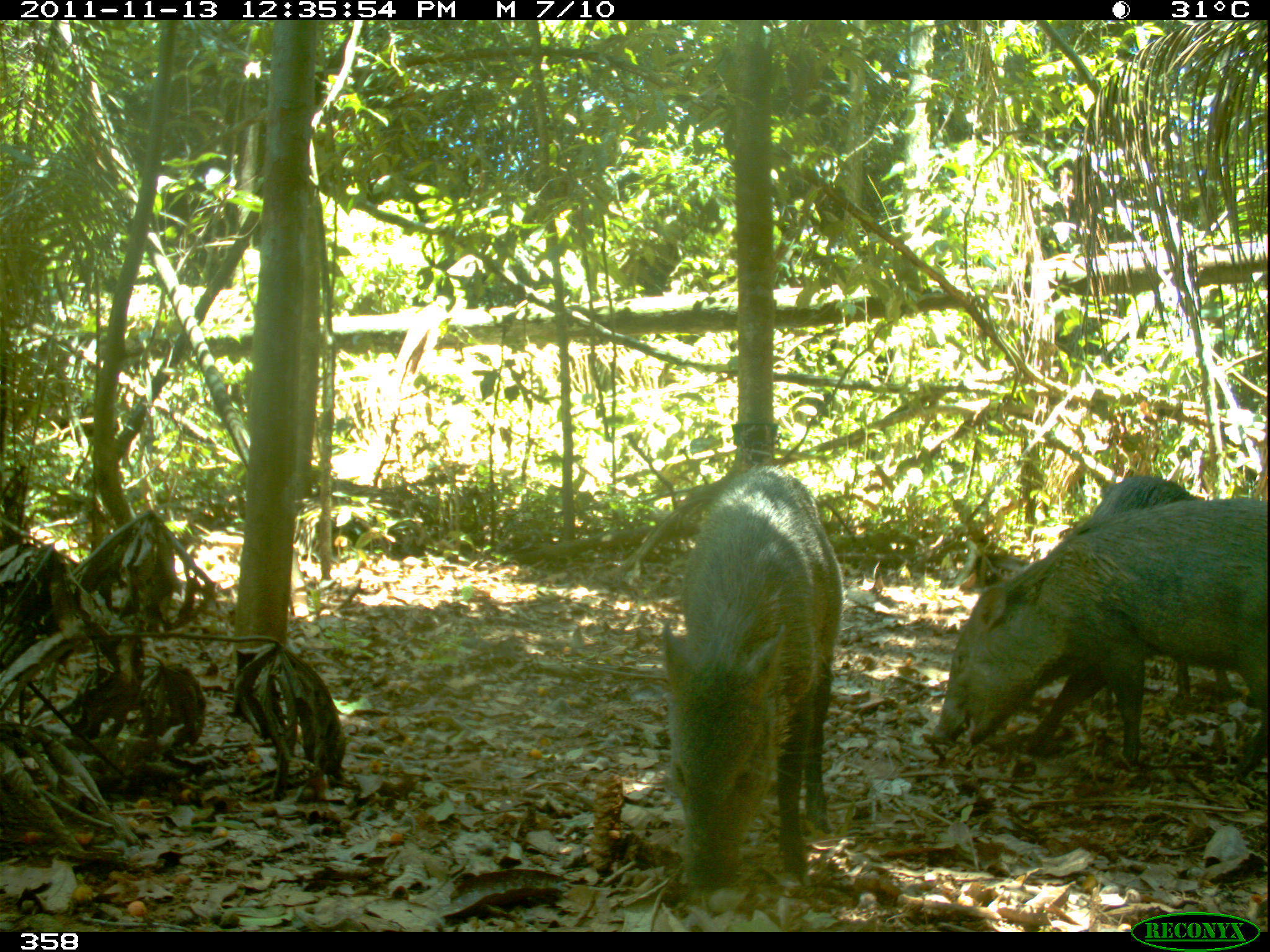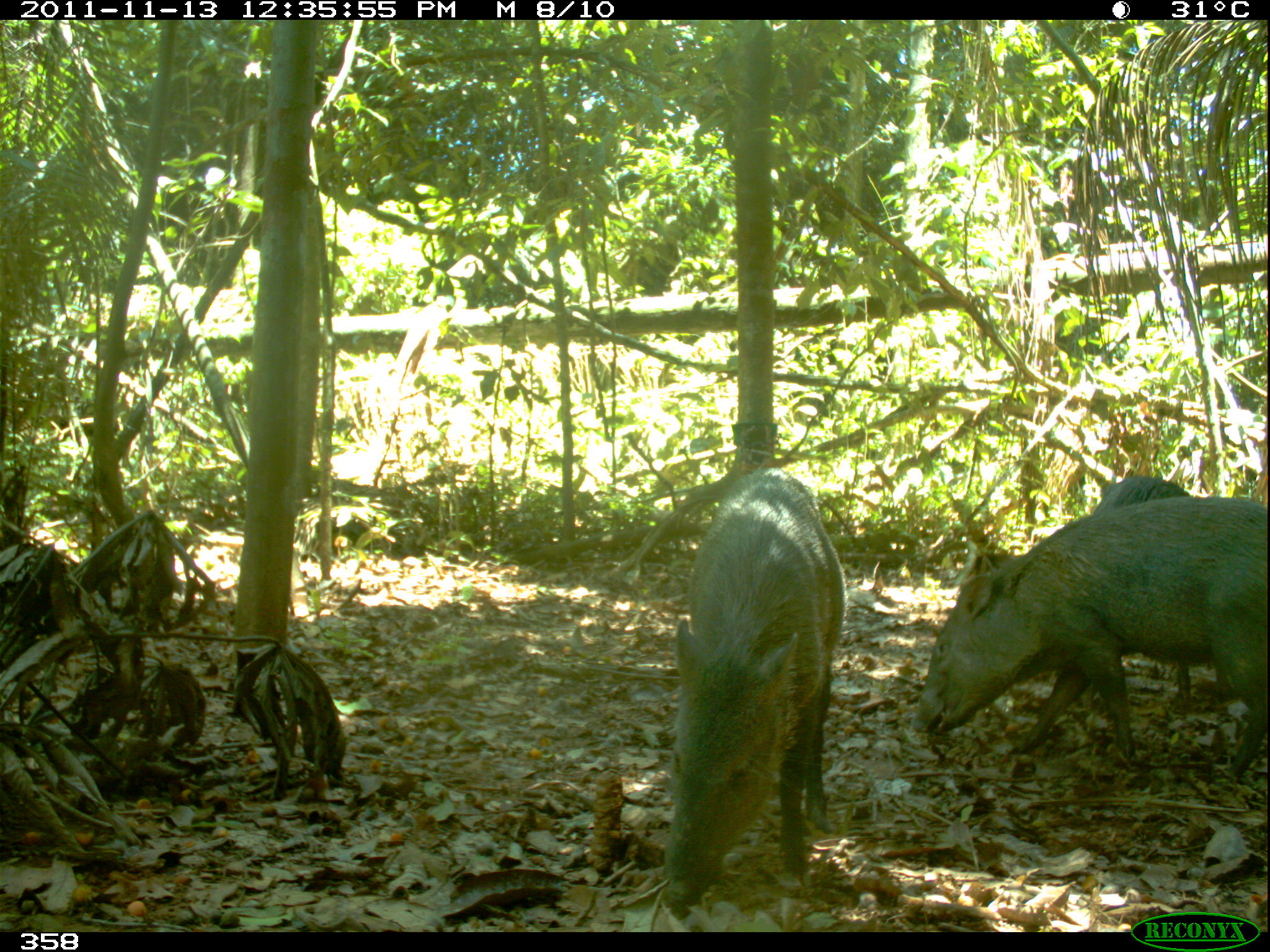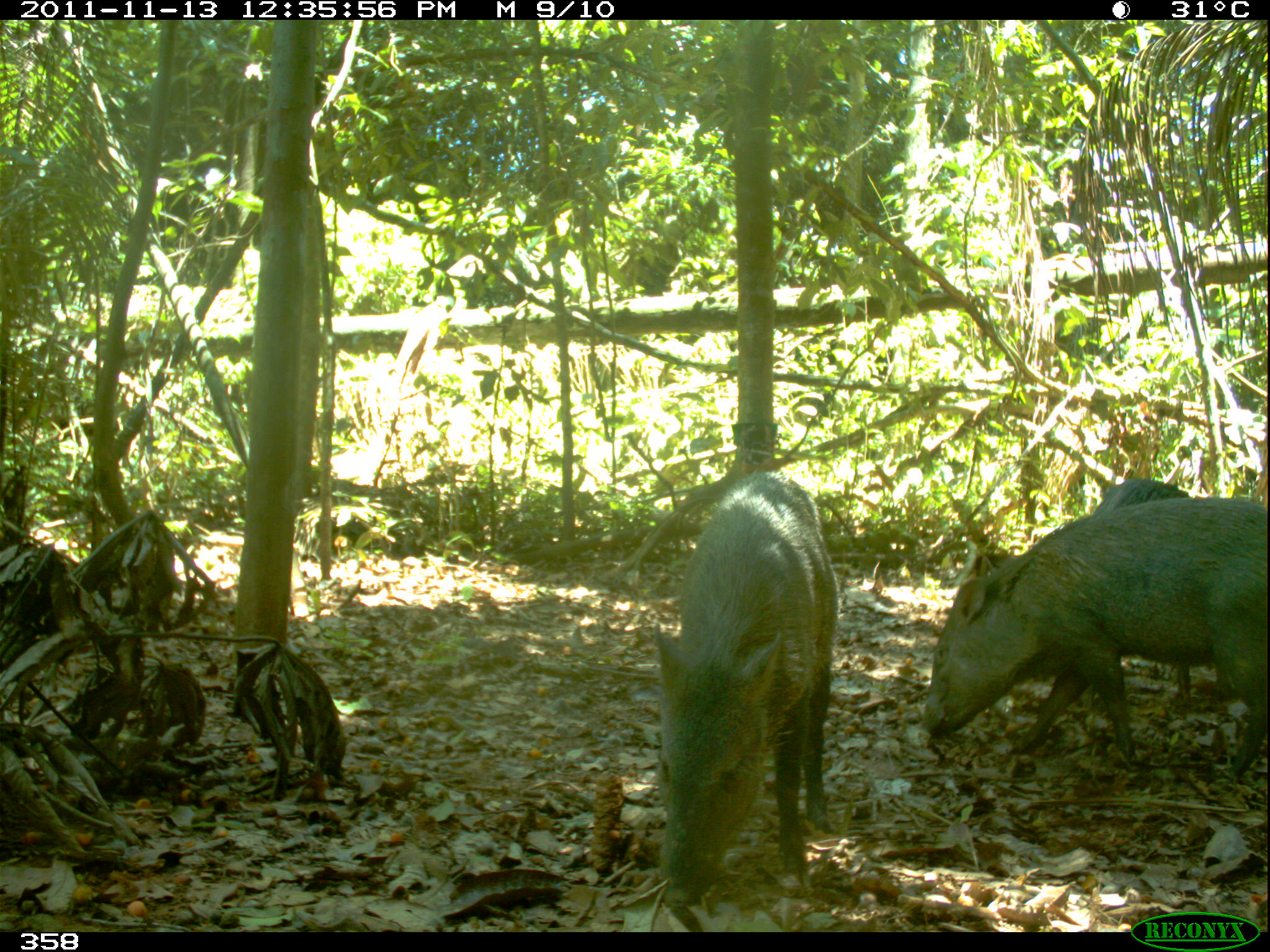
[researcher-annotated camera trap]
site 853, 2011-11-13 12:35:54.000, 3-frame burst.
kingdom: Animalia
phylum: Chordata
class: Mammalia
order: Artiodactyla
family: Tayassuidae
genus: Pecari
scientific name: Pecari tajacu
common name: collared peccary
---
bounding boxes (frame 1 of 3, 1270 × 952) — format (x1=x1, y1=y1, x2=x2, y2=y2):
pecari tajacu: (x1=930, y1=497, x2=1270, y2=781); (x1=660, y1=465, x2=841, y2=897); (x1=1093, y1=466, x2=1235, y2=699)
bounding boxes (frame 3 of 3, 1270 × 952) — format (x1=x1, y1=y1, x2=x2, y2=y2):
pecari tajacu: (x1=921, y1=498, x2=1270, y2=778); (x1=652, y1=471, x2=839, y2=911); (x1=1095, y1=474, x2=1236, y2=698)